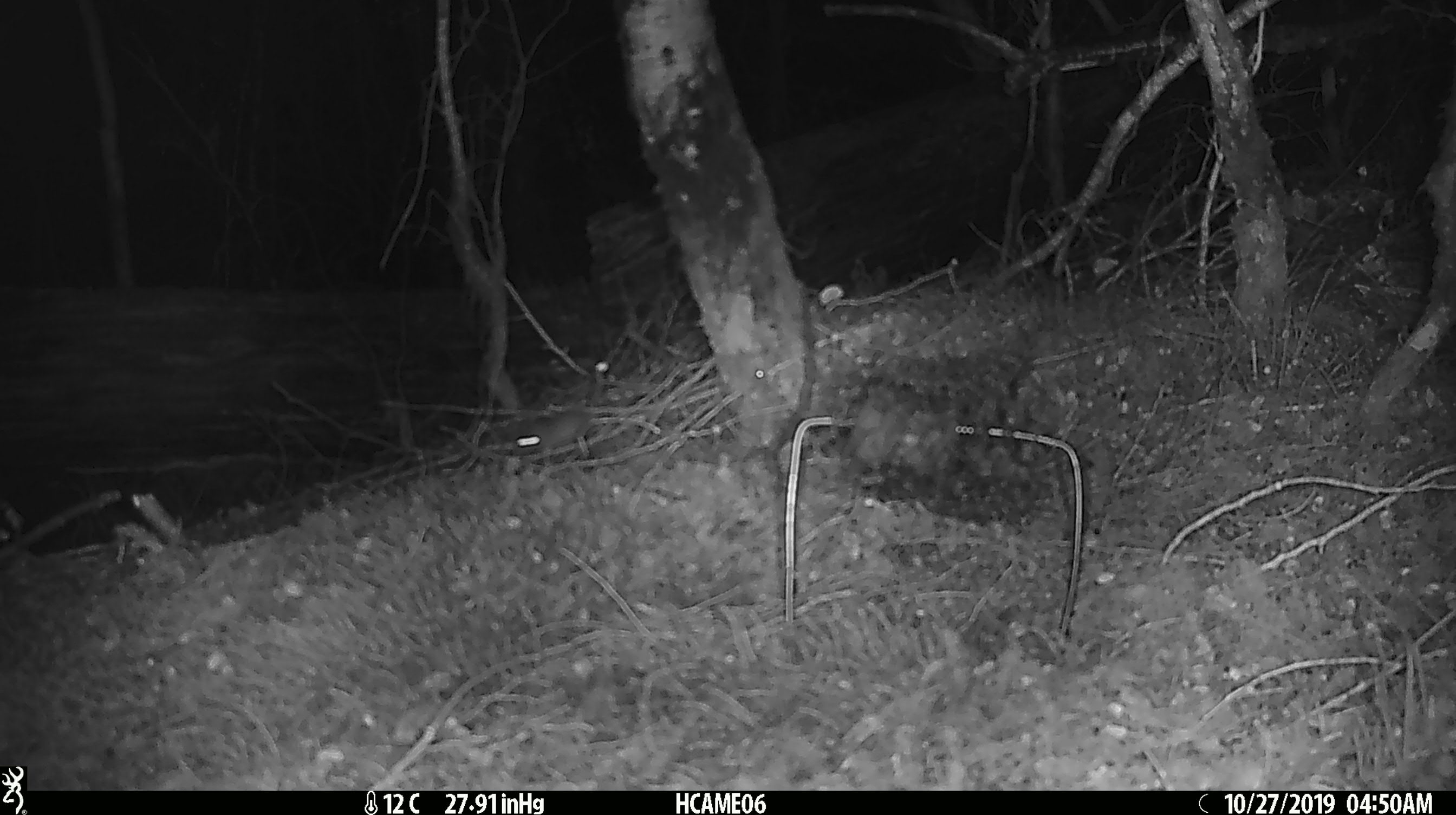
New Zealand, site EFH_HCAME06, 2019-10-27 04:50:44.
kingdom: Animalia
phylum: Chordata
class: Mammalia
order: Rodentia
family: Muridae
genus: Mus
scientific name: Mus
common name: mouse